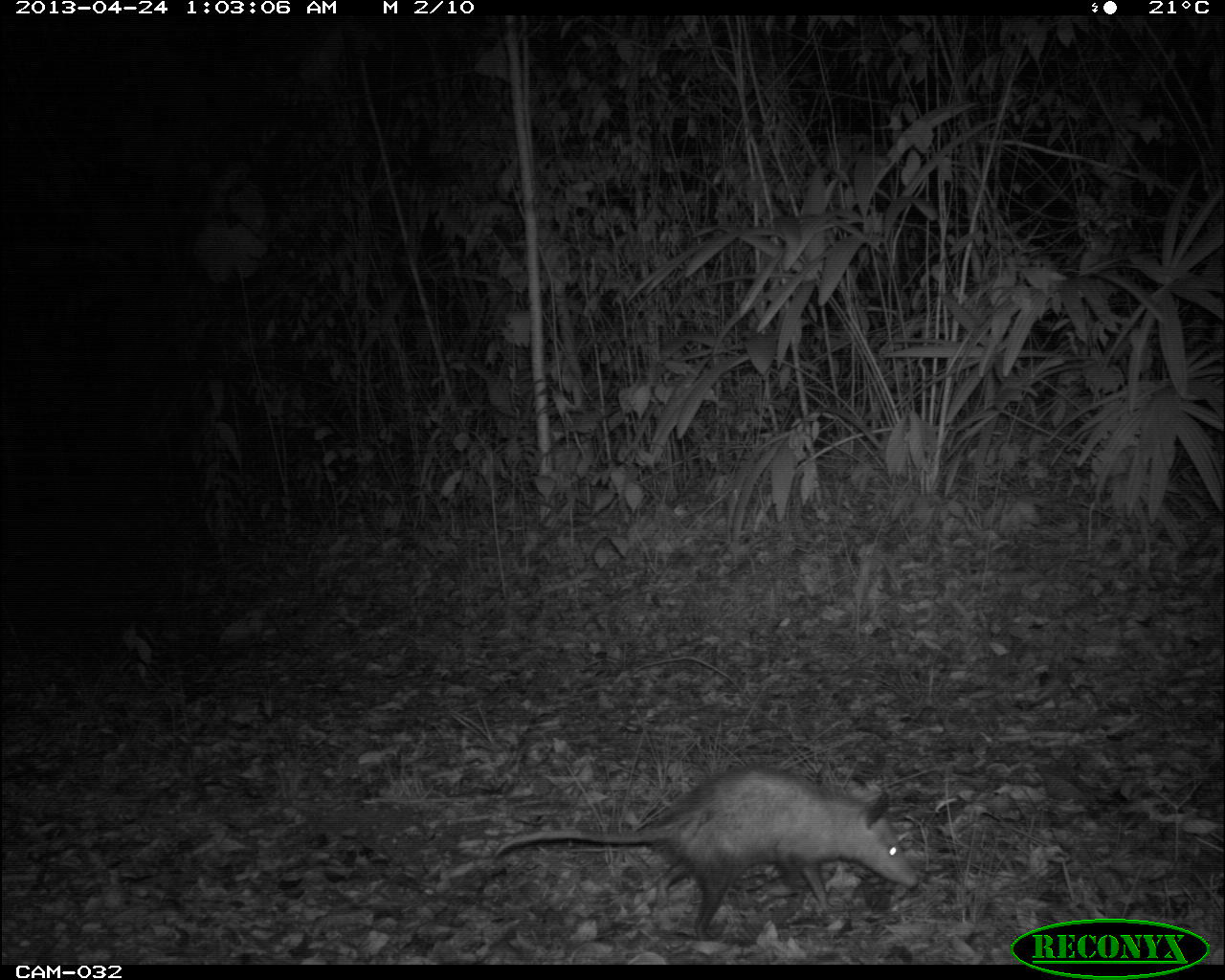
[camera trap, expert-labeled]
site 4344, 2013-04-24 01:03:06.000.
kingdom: Animalia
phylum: Chordata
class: Mammalia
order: Didelphimorphia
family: Didelphidae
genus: Didelphis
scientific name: Didelphis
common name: american opossums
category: didelphis sp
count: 1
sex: female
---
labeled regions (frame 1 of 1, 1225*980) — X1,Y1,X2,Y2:
didelphis sp: 492,763,918,939